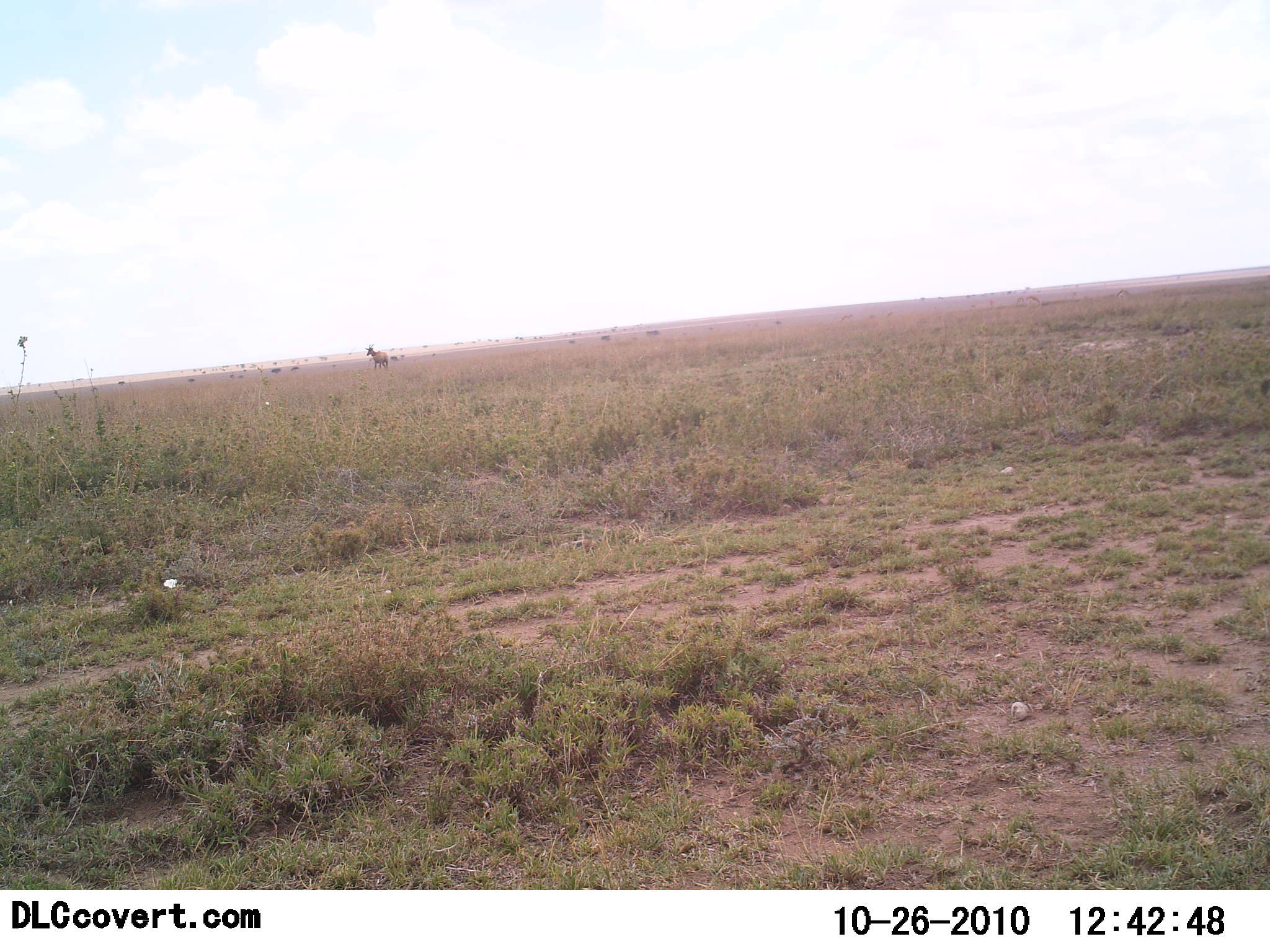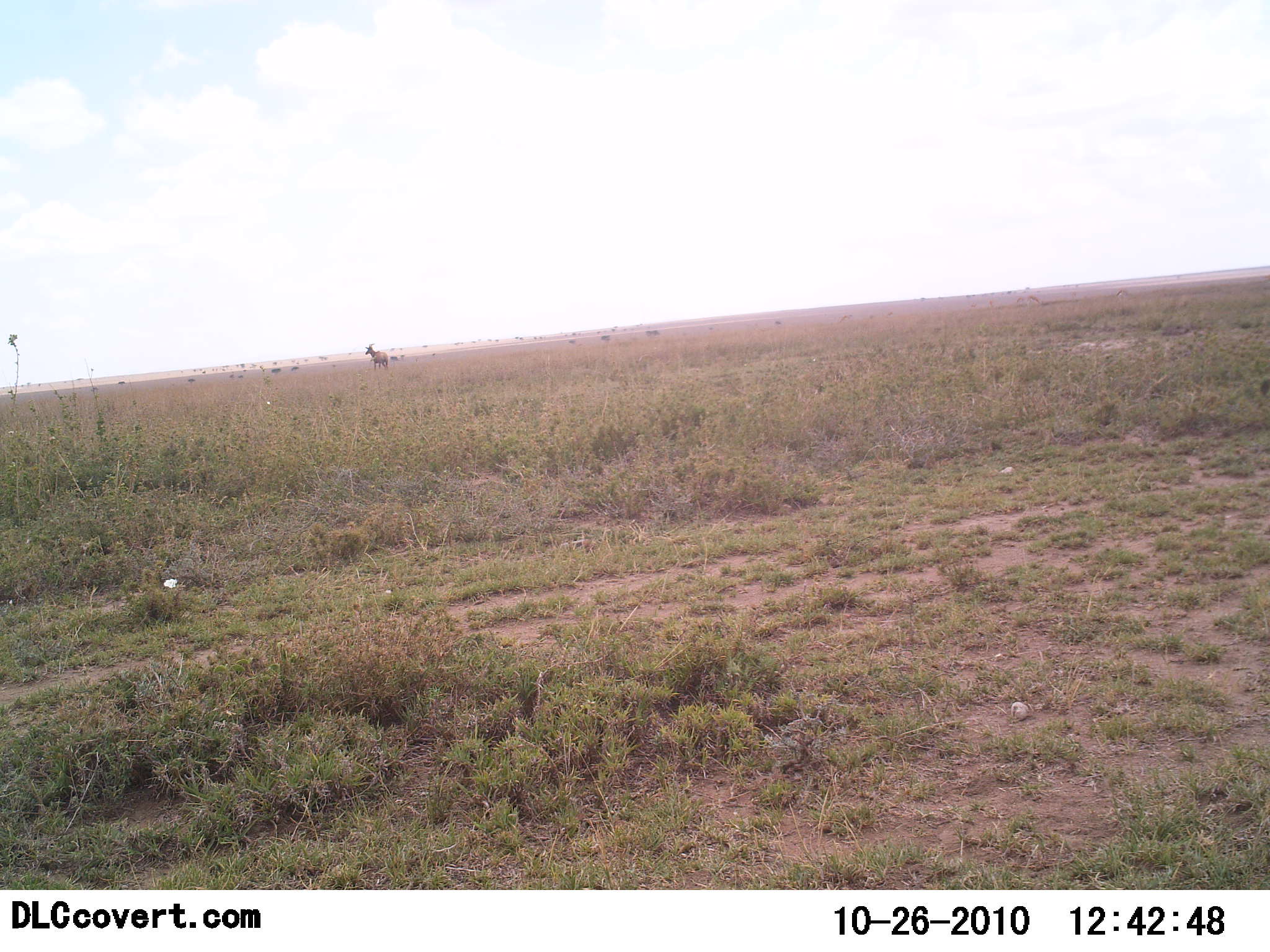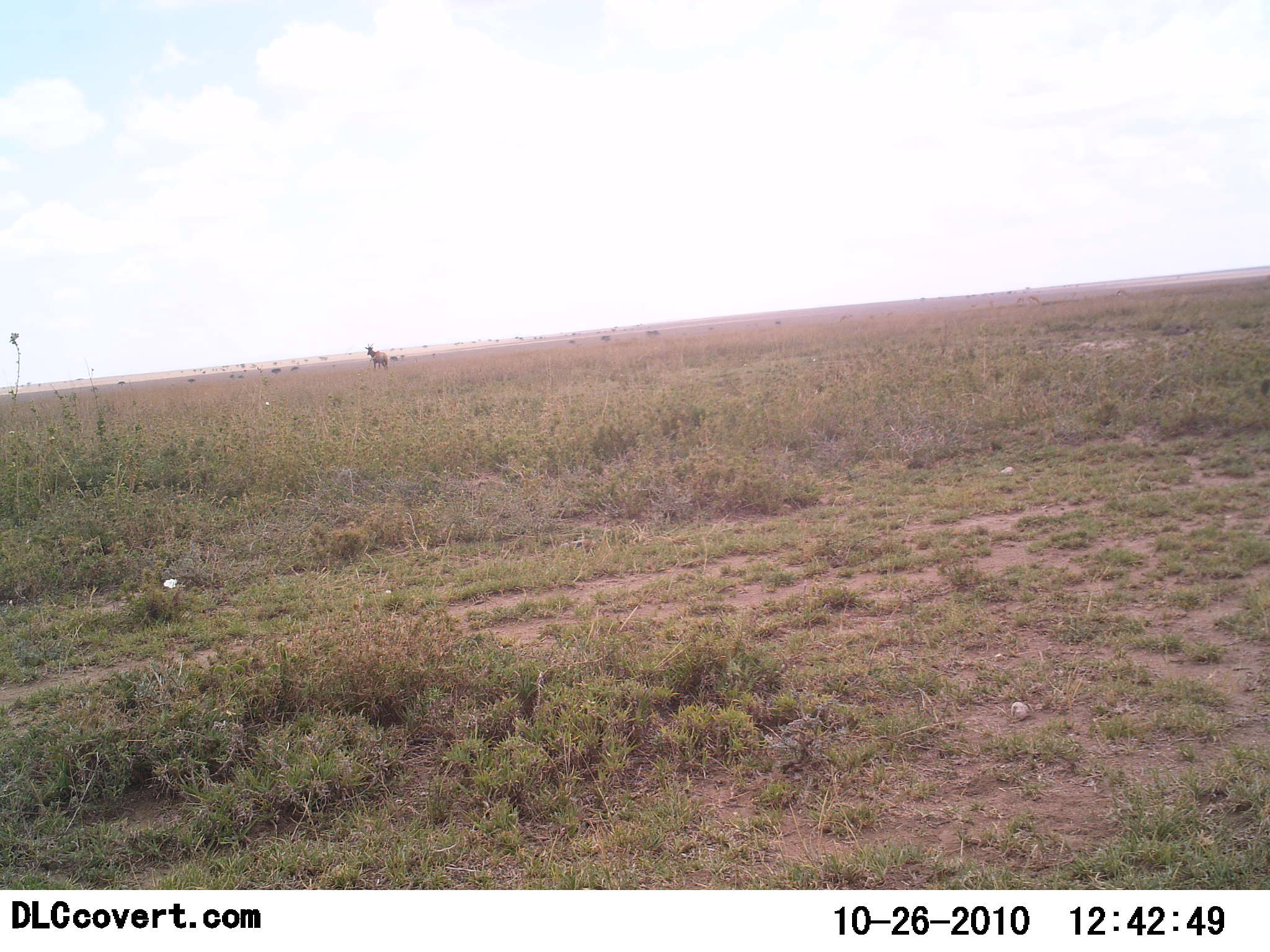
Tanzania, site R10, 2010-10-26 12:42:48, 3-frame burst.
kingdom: Animalia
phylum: Chordata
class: Mammalia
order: Artiodactyla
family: Bovidae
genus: Alcelaphus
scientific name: Alcelaphus buselaphus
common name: hartebeest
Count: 1.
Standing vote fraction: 100%.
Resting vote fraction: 0%.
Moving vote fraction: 0%.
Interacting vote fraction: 0%.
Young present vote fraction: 0%.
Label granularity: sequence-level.